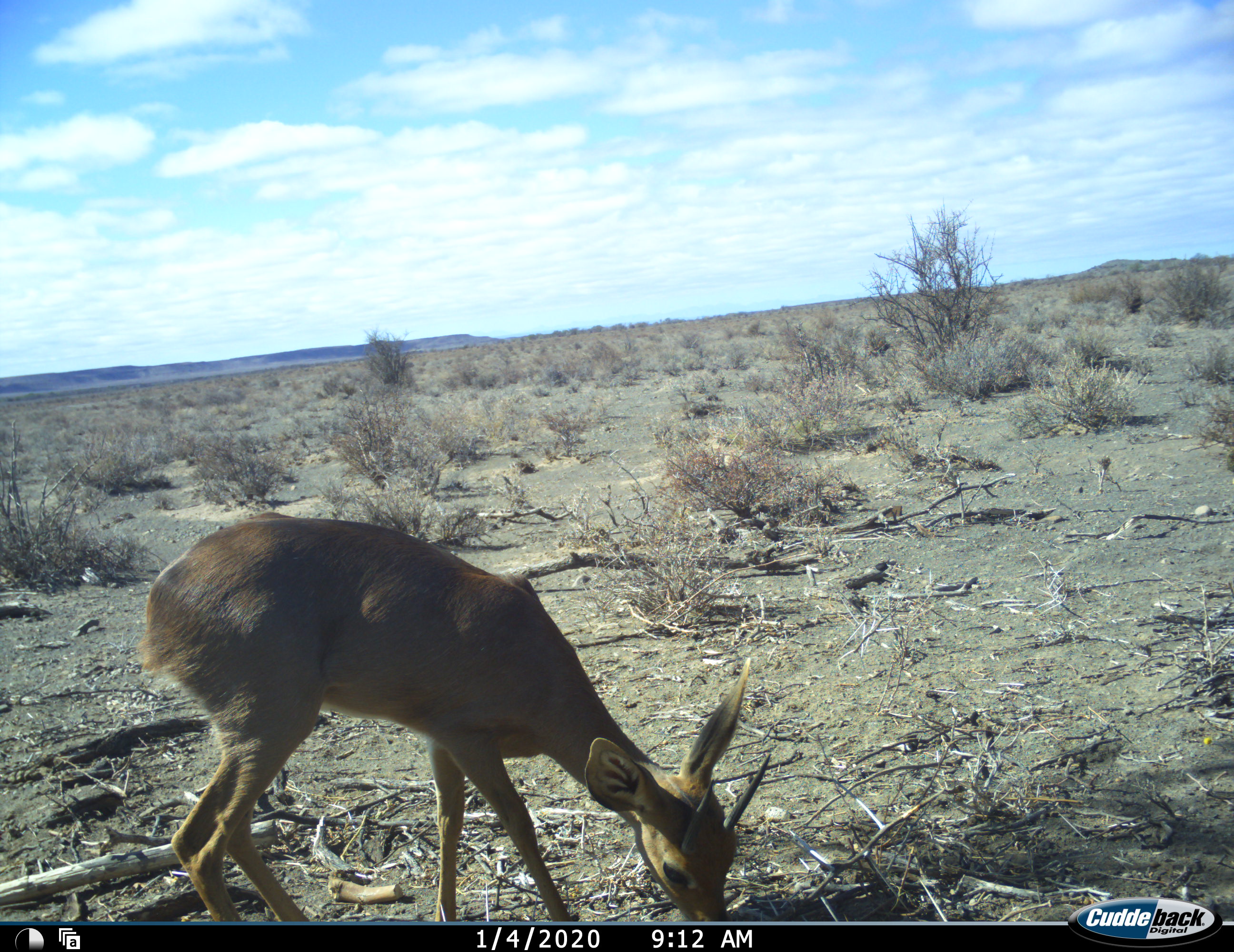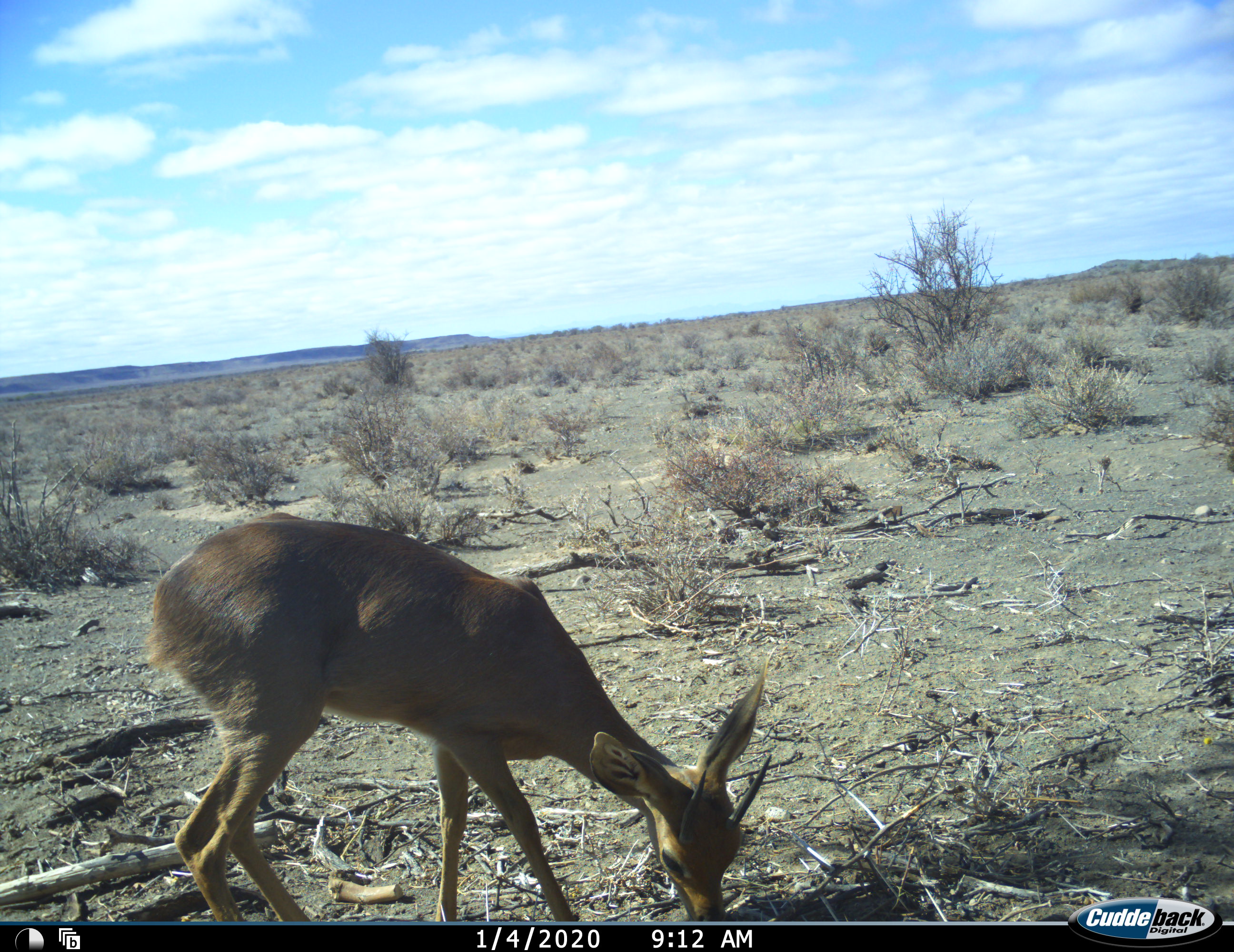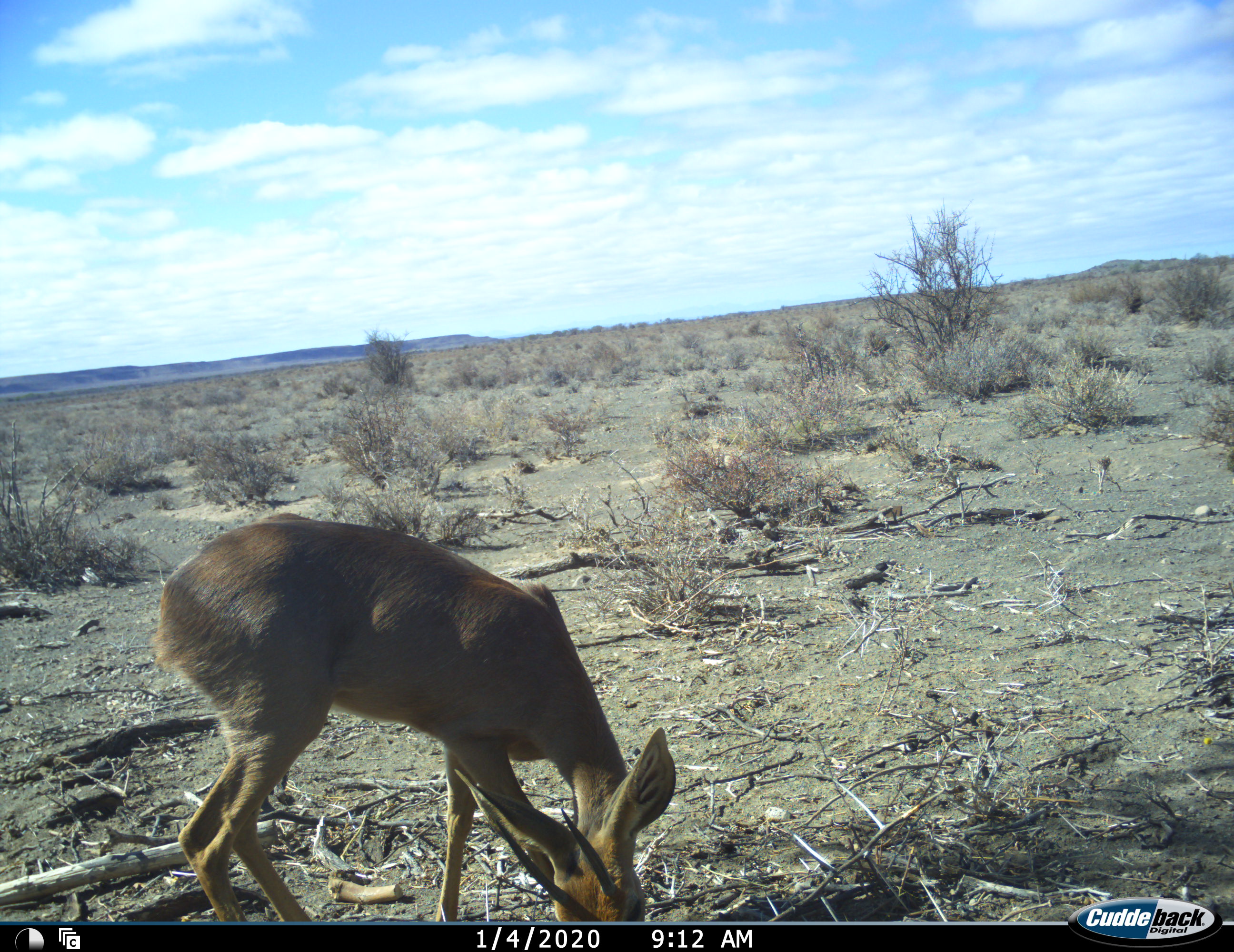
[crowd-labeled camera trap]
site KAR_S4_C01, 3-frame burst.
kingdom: Animalia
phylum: Chordata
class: Mammalia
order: Artiodactyla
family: Bovidae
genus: Raphicerus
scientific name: Raphicerus campestris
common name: steenbok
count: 1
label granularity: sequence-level